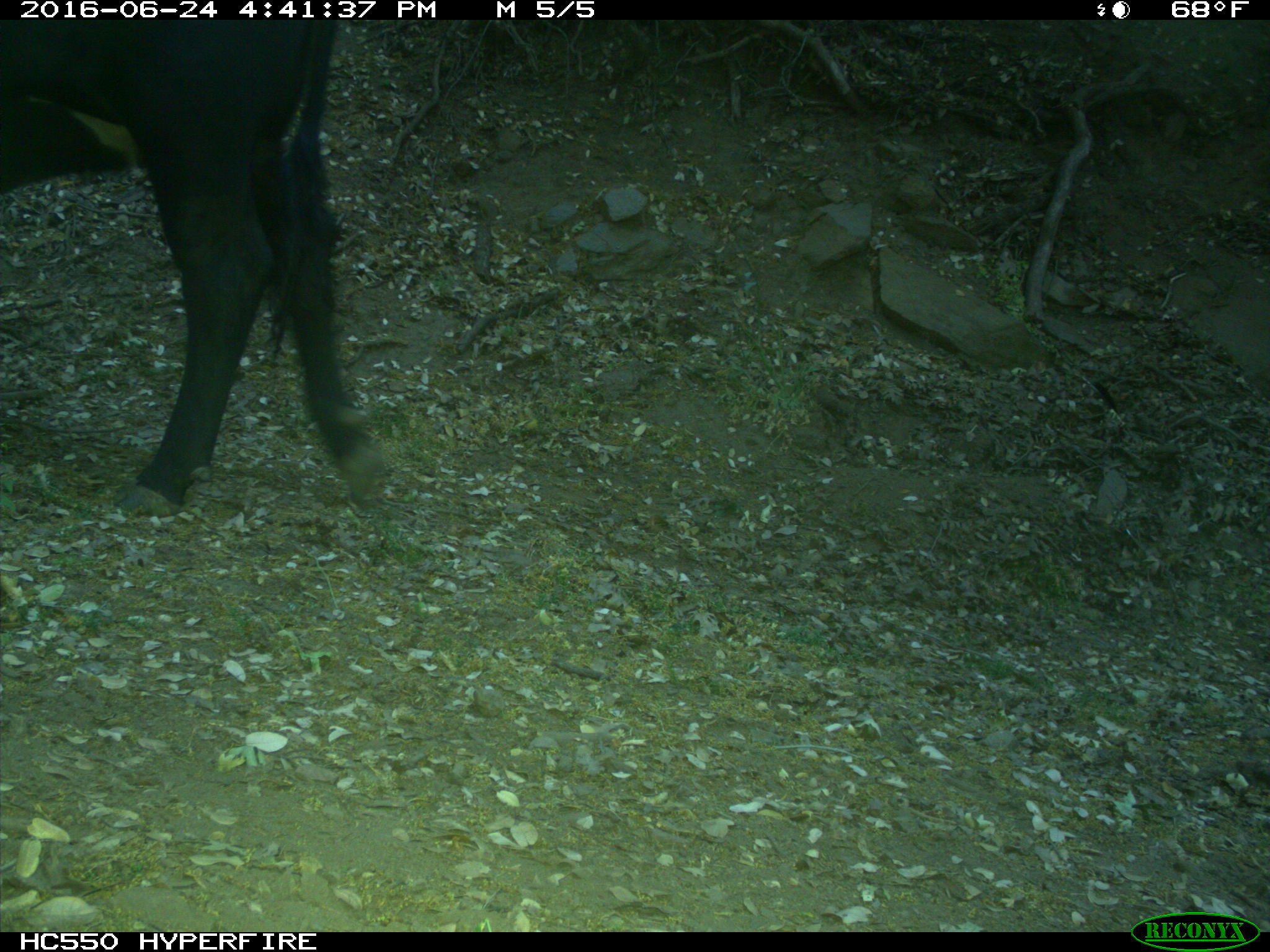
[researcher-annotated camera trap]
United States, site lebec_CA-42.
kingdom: Animalia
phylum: Chordata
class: Mammalia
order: Artiodactyla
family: Bovidae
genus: Bos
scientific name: Bos taurus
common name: domestic cow